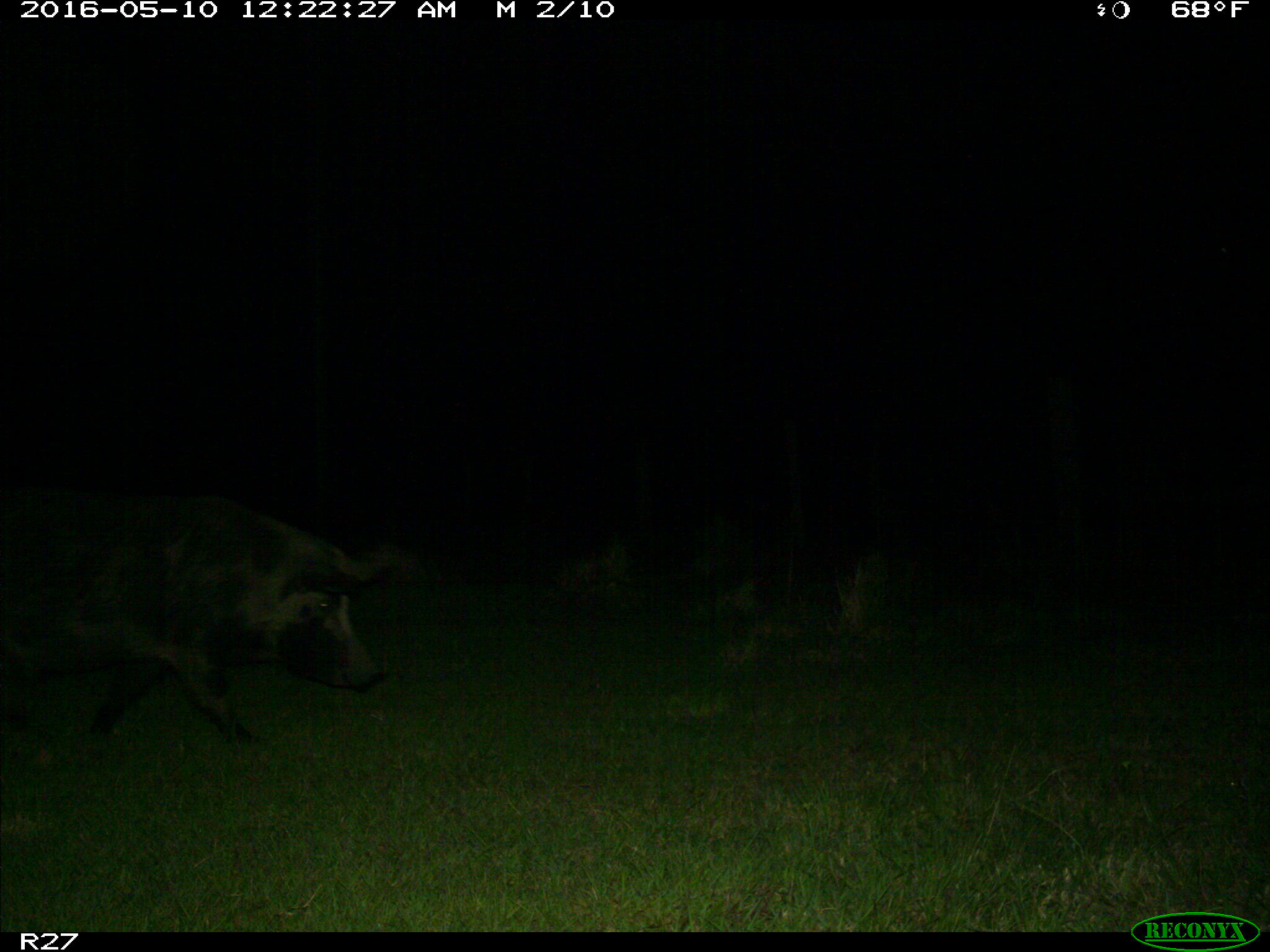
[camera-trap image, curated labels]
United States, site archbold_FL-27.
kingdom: Animalia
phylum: Chordata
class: Mammalia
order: Artiodactyla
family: Suidae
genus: Sus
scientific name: Sus scrofa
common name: wild boar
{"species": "Sus scrofa (wild boar)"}